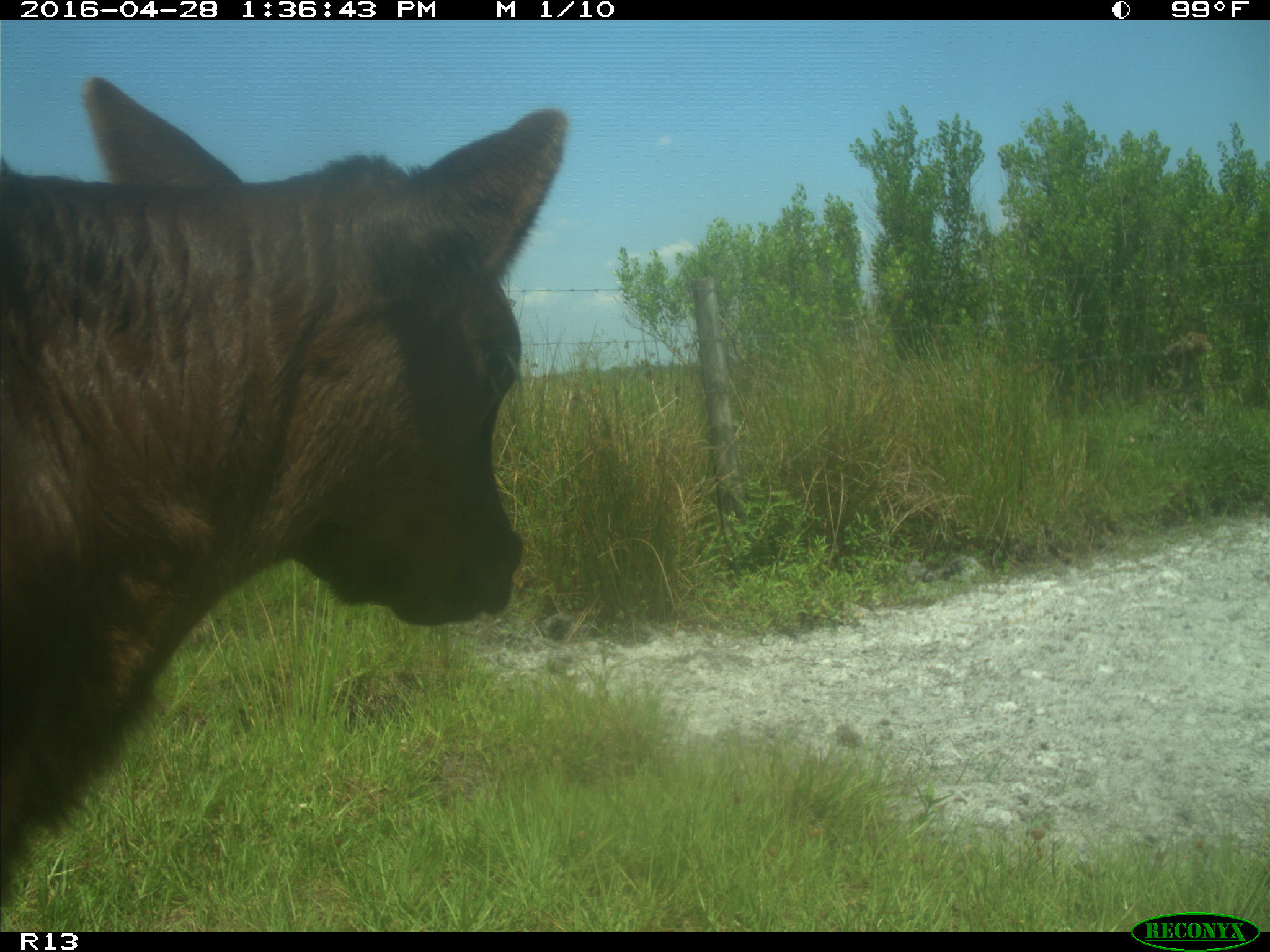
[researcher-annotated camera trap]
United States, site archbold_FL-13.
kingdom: Animalia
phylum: Chordata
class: Mammalia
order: Artiodactyla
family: Bovidae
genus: Bos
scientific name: Bos taurus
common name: domestic cow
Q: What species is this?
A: Bos taurus (domestic cow).